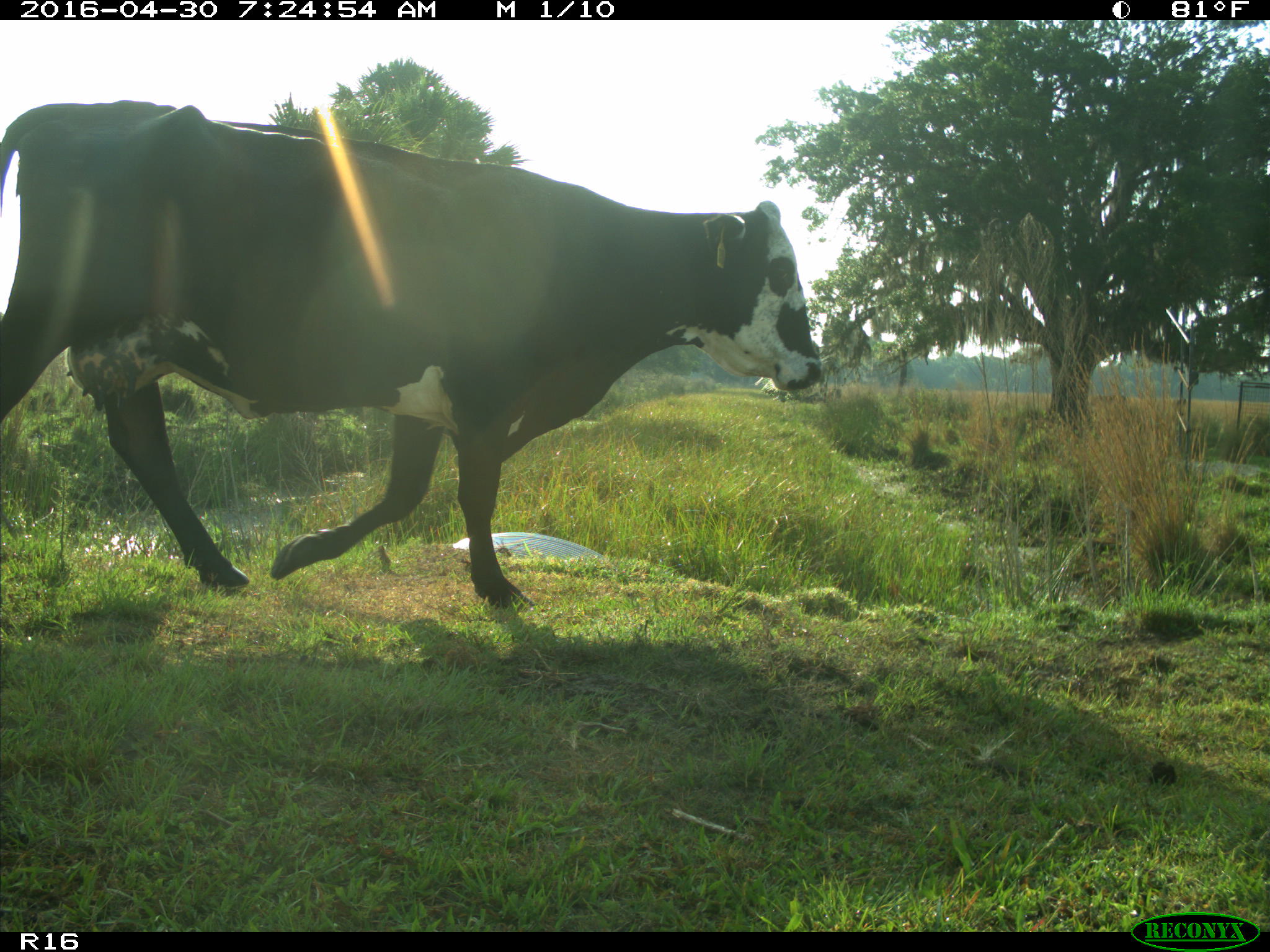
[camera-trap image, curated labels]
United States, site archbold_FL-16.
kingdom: Animalia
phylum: Chordata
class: Mammalia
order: Artiodactyla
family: Bovidae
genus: Bos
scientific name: Bos taurus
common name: domestic cow